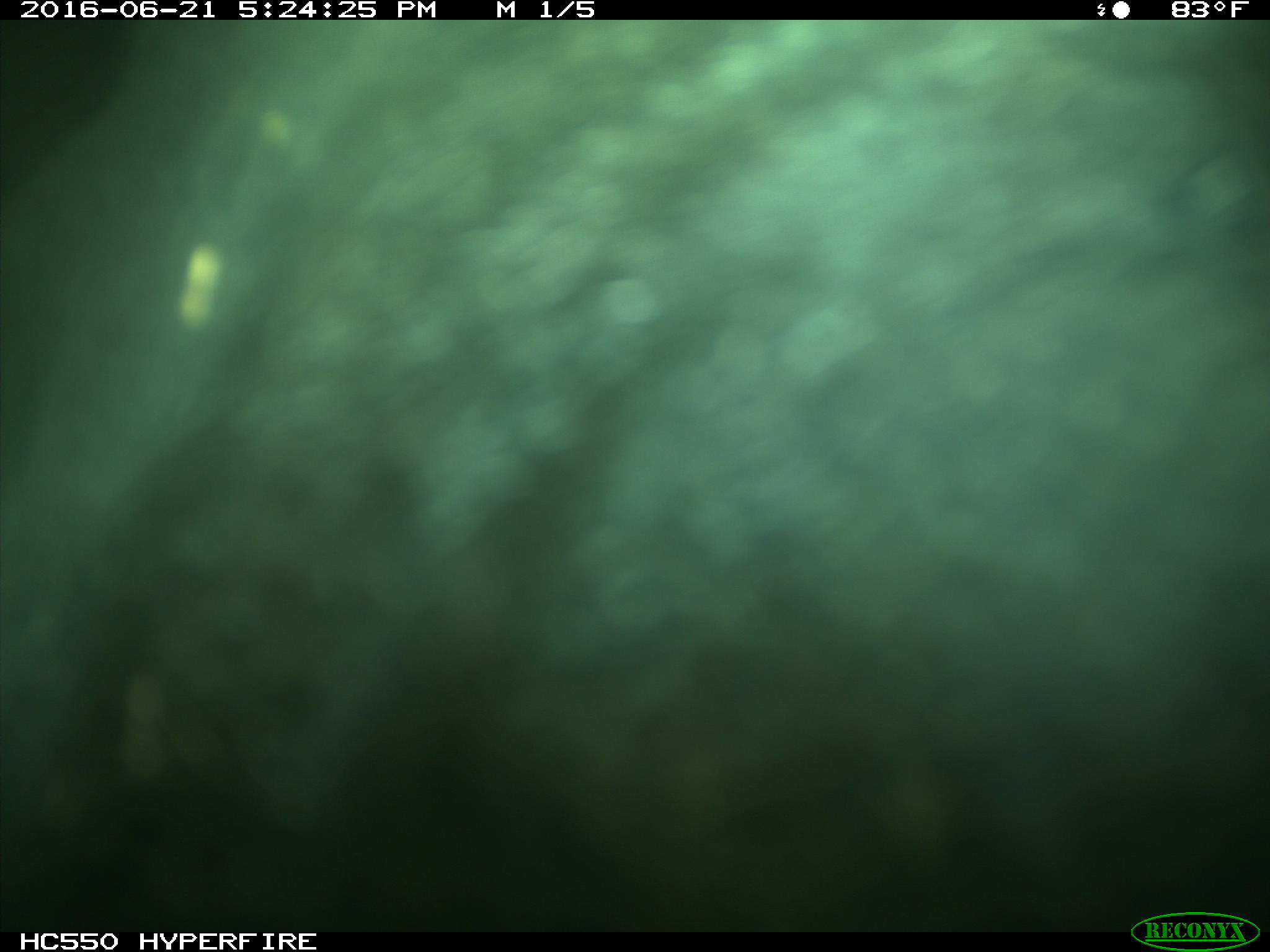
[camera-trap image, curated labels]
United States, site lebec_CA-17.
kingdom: Animalia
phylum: Chordata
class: Mammalia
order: Artiodactyla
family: Bovidae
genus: Bos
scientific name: Bos taurus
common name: domestic cow